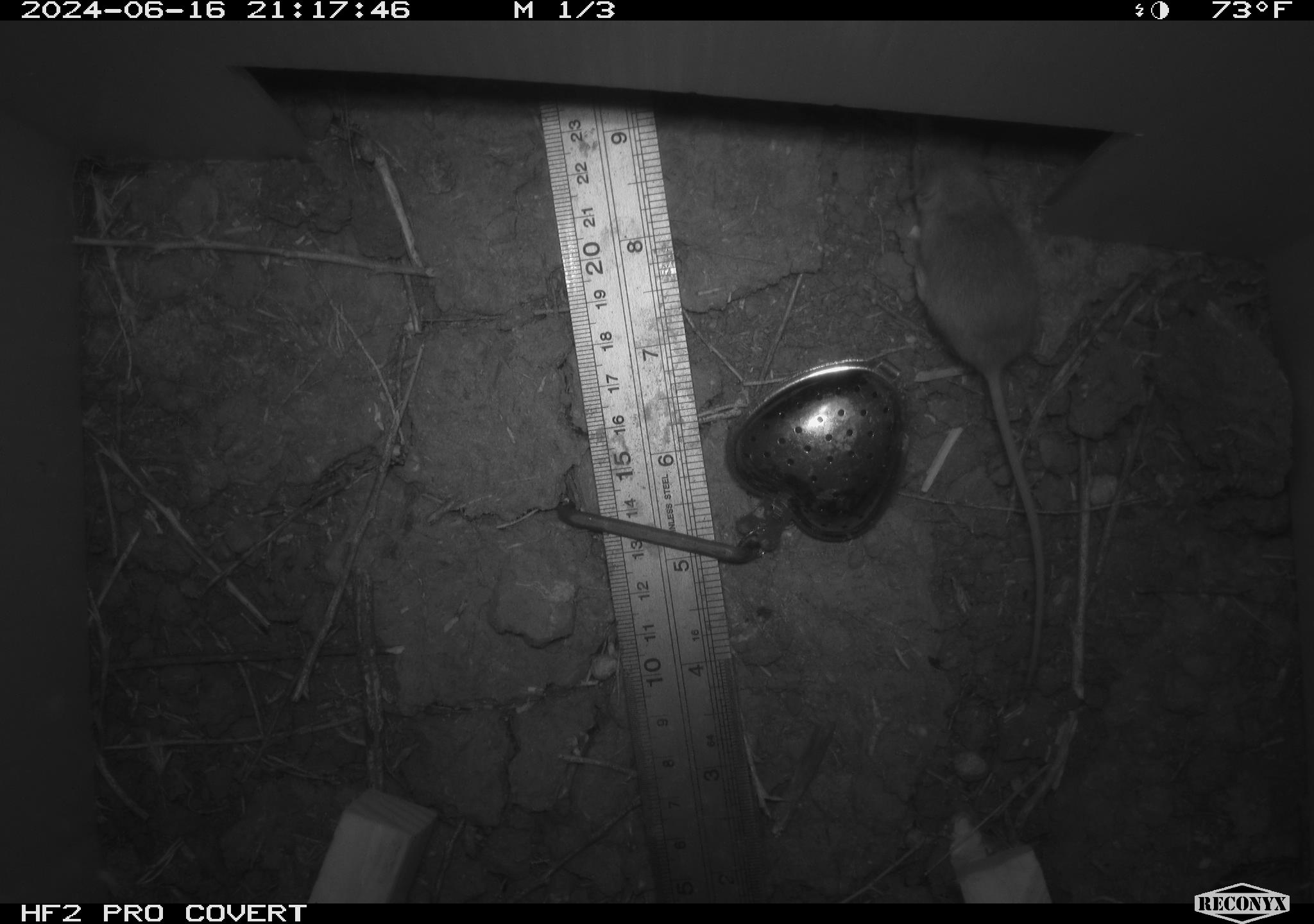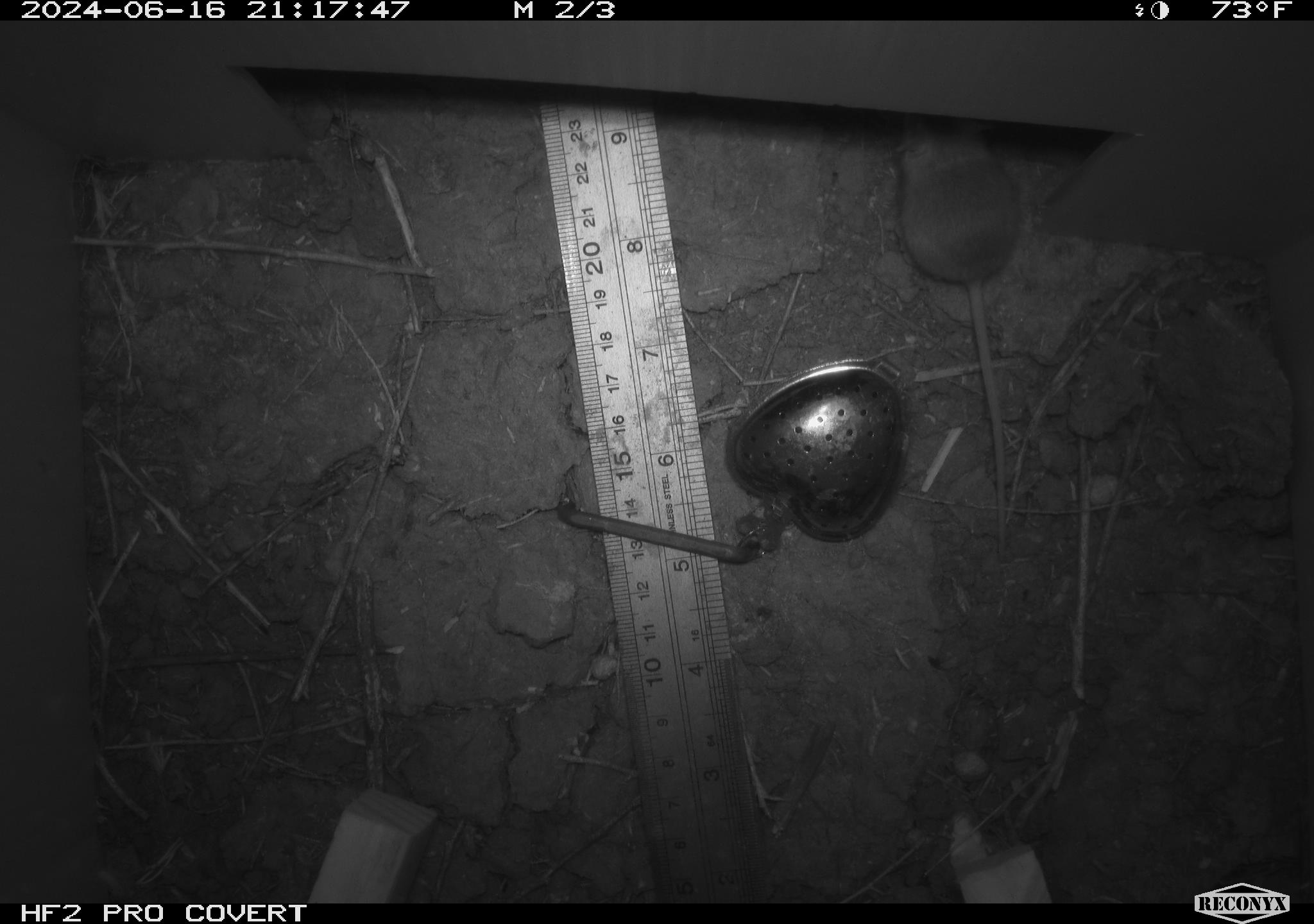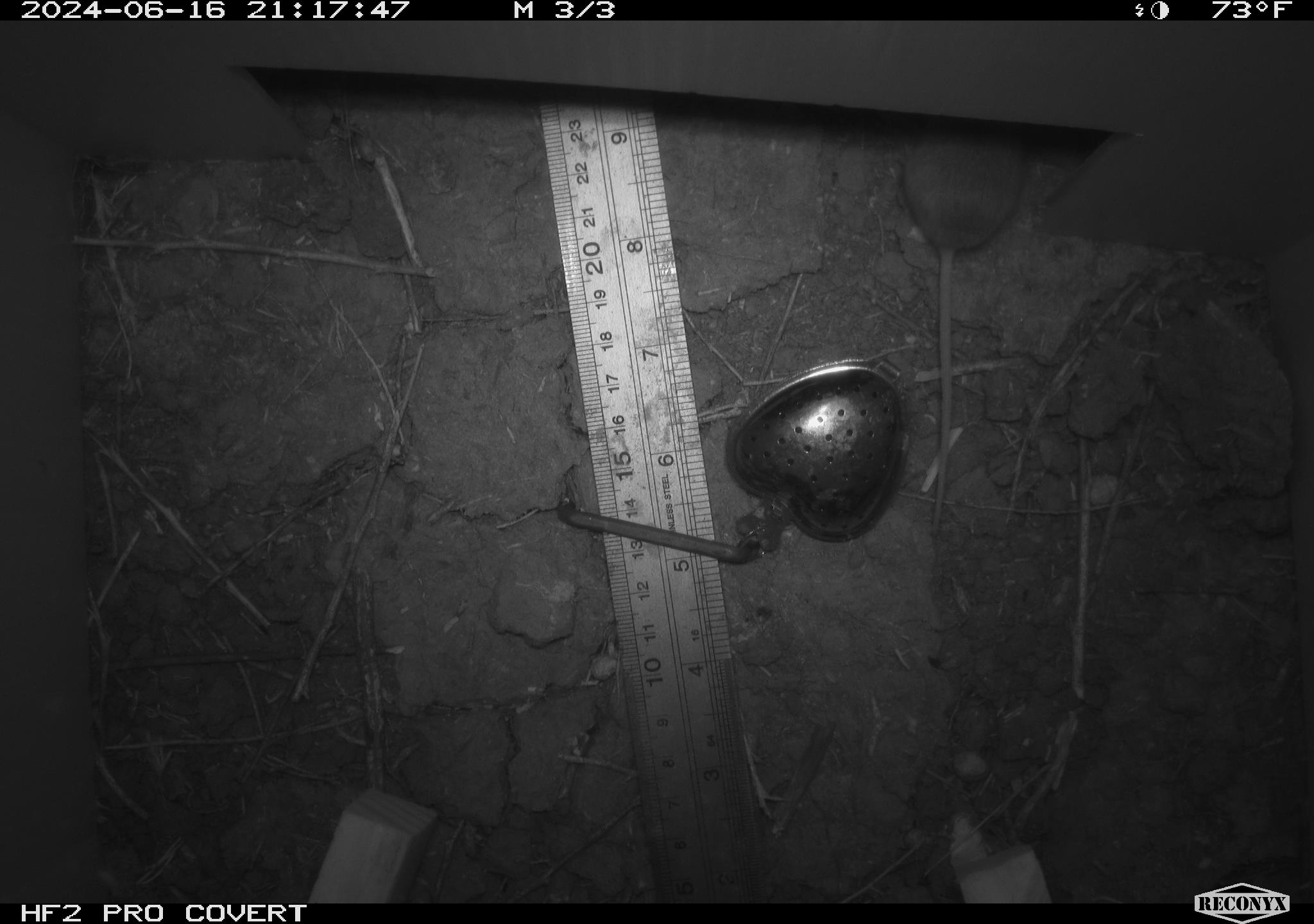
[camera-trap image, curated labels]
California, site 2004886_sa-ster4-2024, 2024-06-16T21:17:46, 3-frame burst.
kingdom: Animalia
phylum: Chordata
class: Mammalia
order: Rodentia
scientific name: Rodentia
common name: mouse species